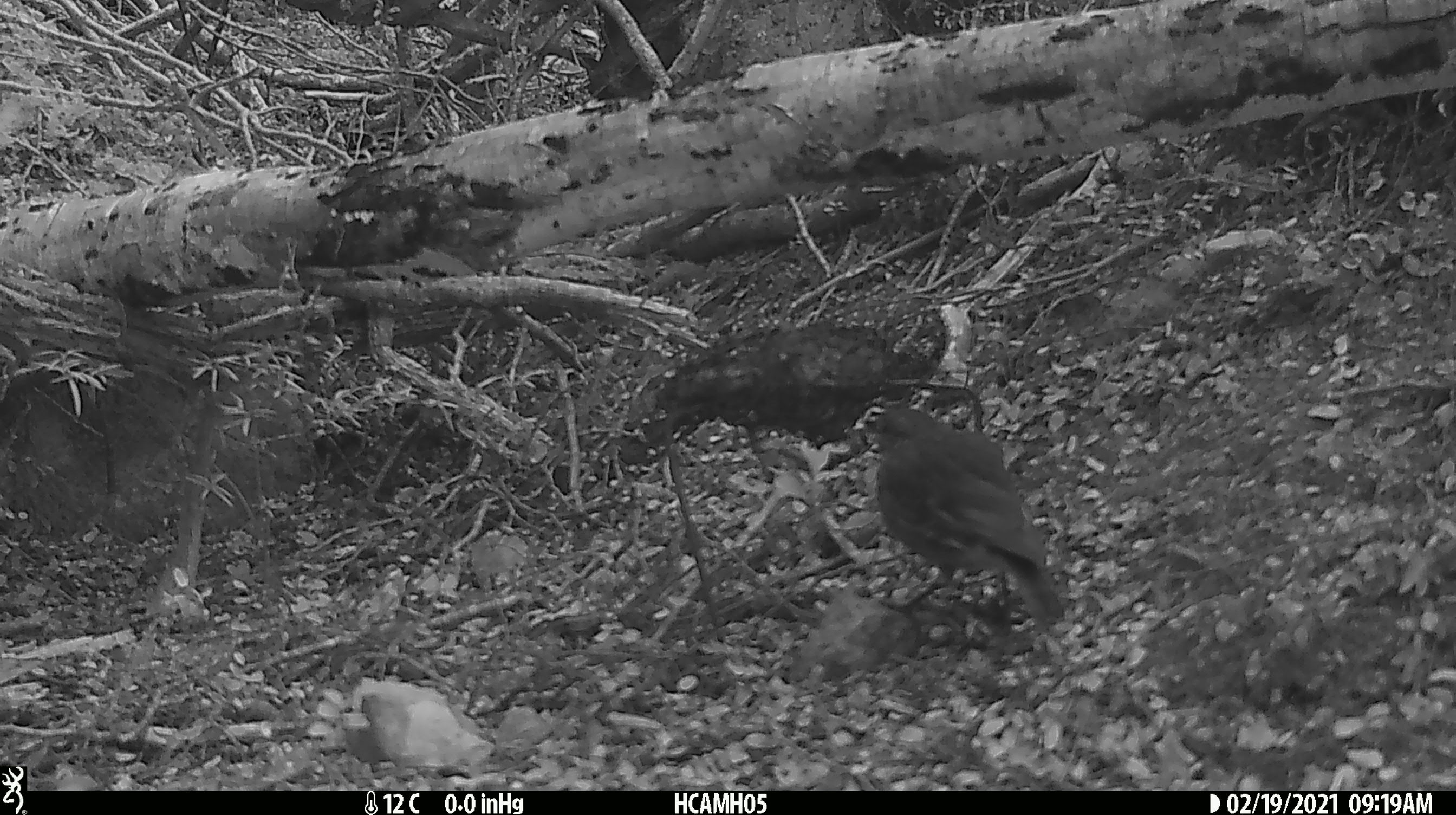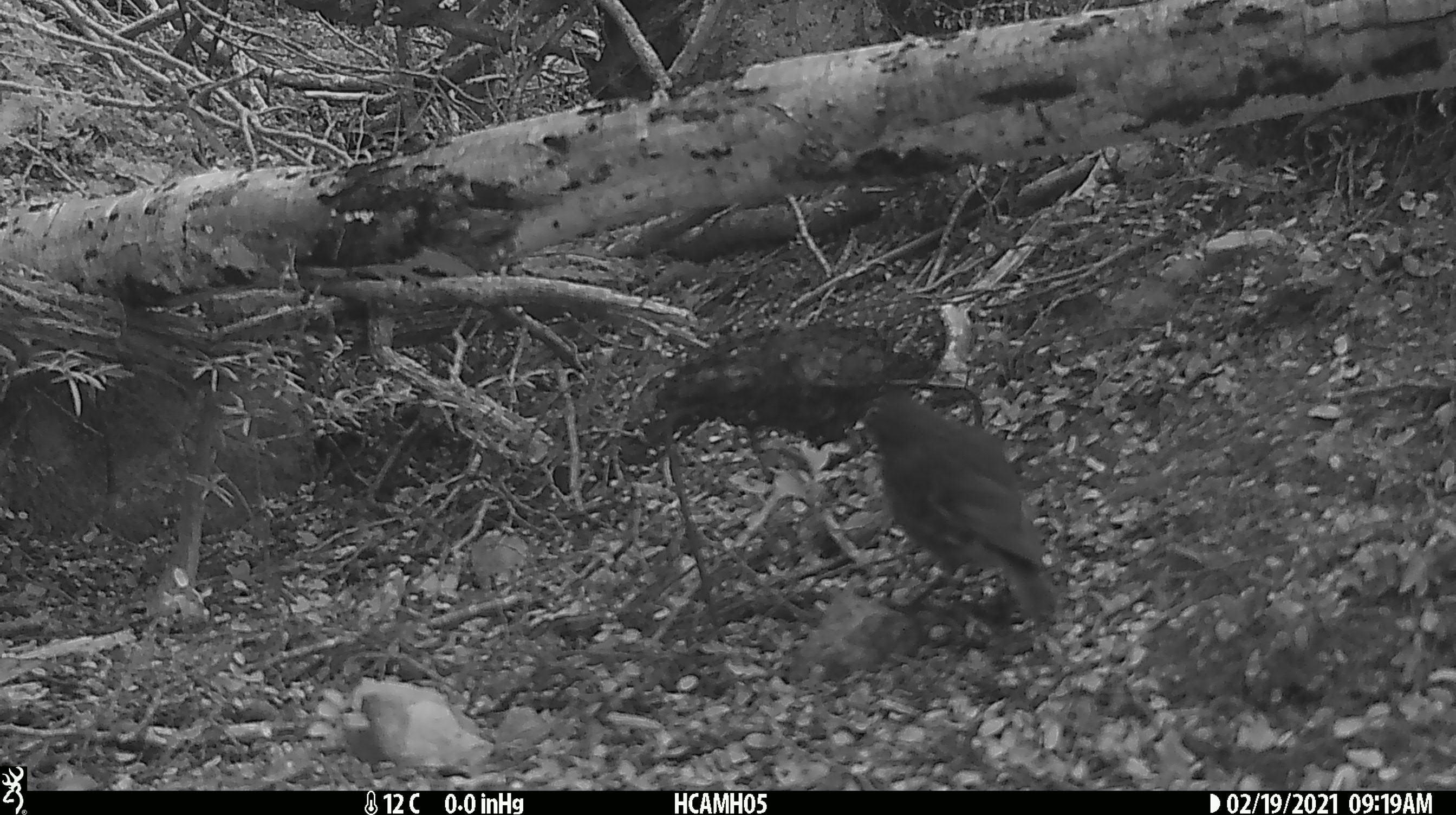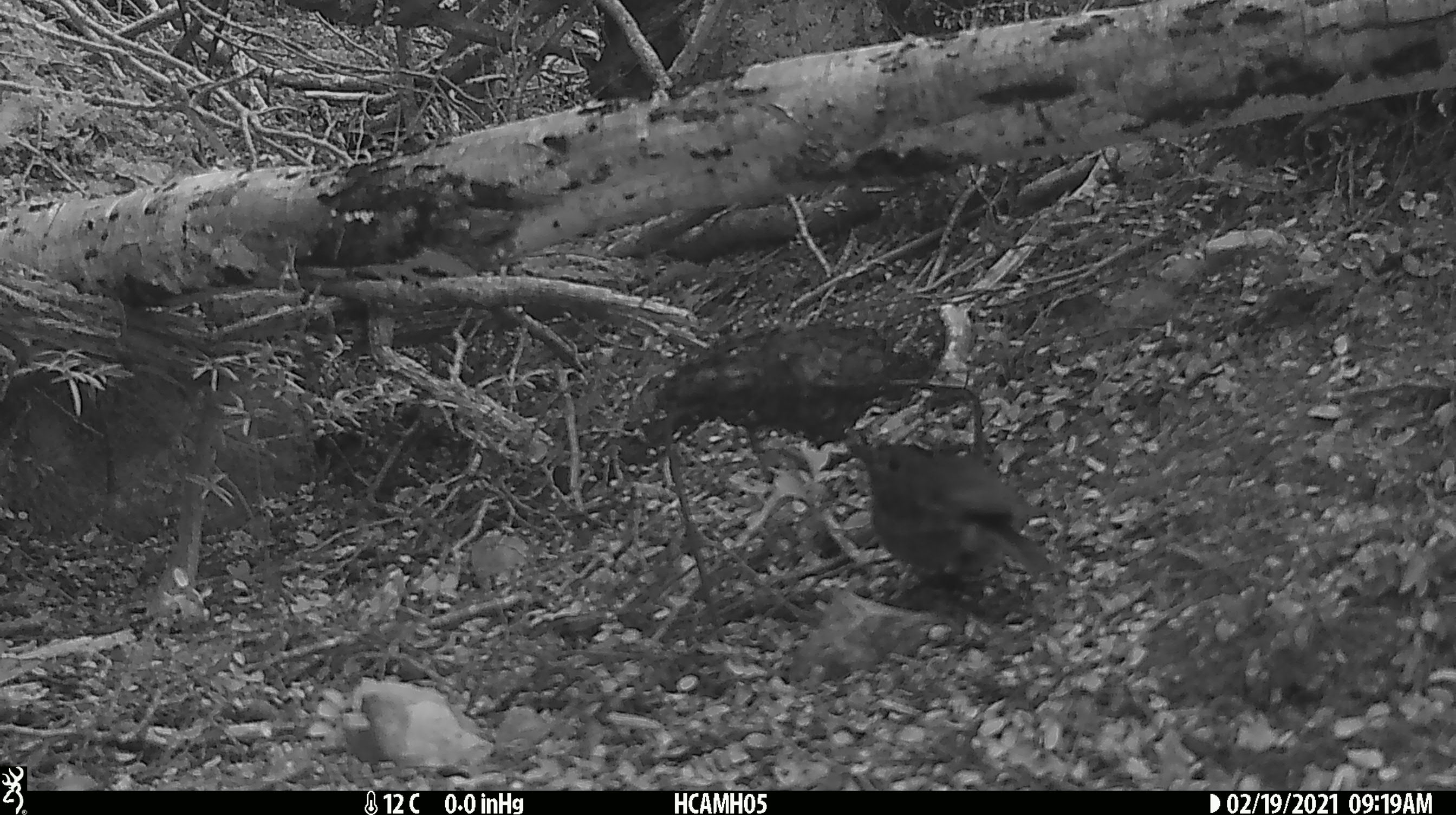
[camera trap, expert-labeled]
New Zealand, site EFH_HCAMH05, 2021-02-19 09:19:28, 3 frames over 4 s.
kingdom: Animalia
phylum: Chordata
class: Aves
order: Passeriformes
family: Petroicidae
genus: Petroica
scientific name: Petroica australis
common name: new zealand robin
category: robin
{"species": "robin (new zealand robin) (Petroica australis)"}